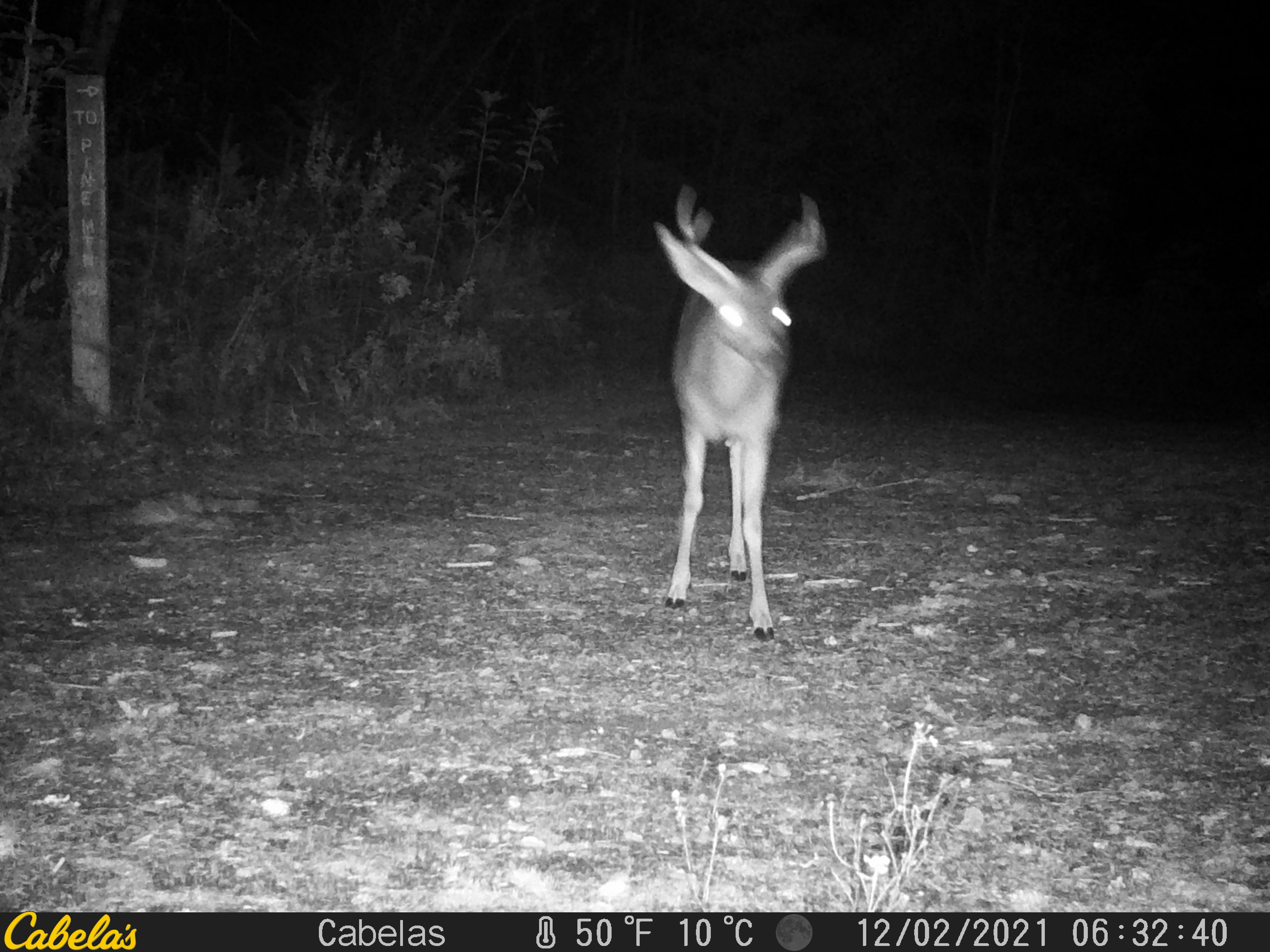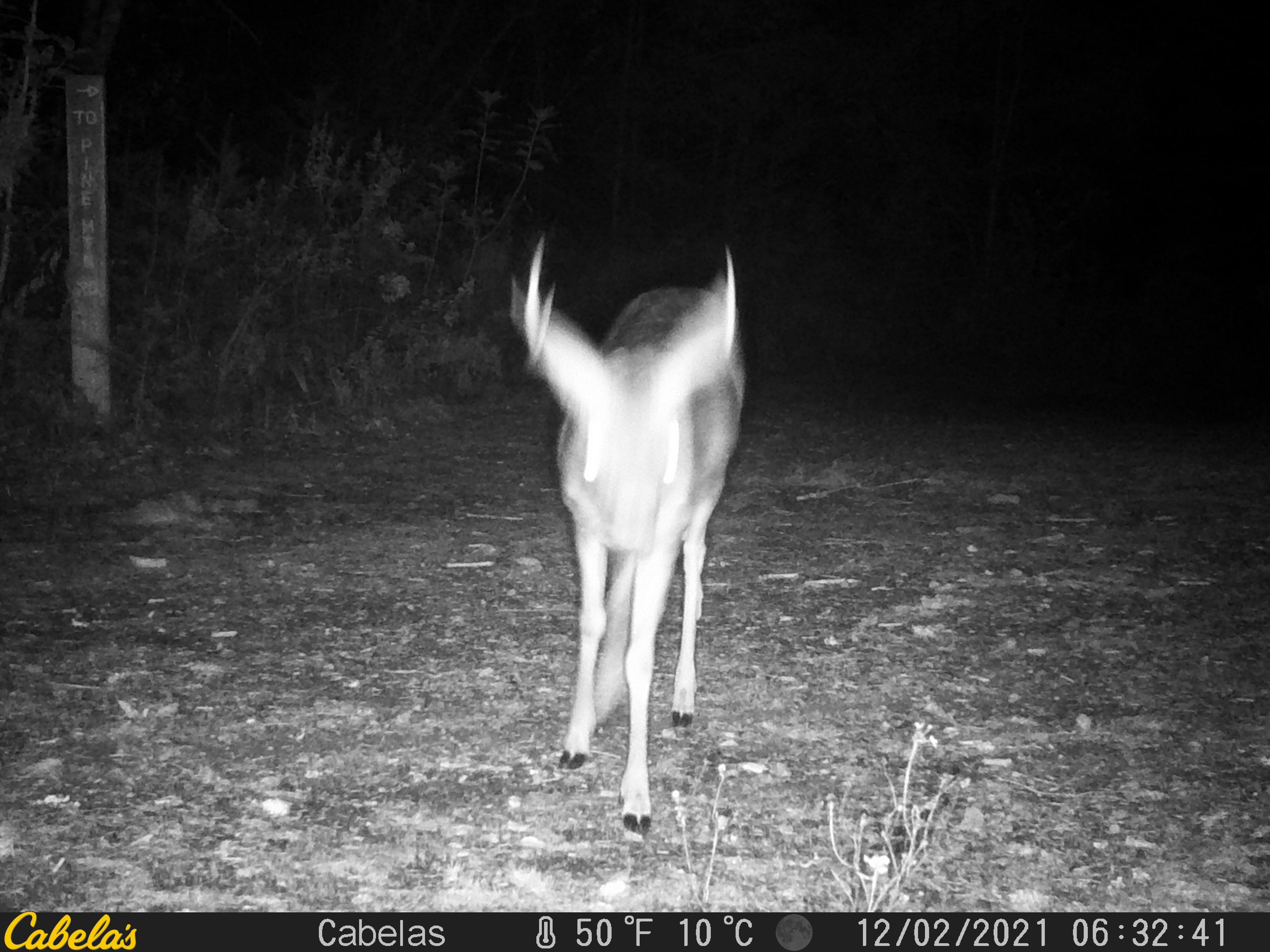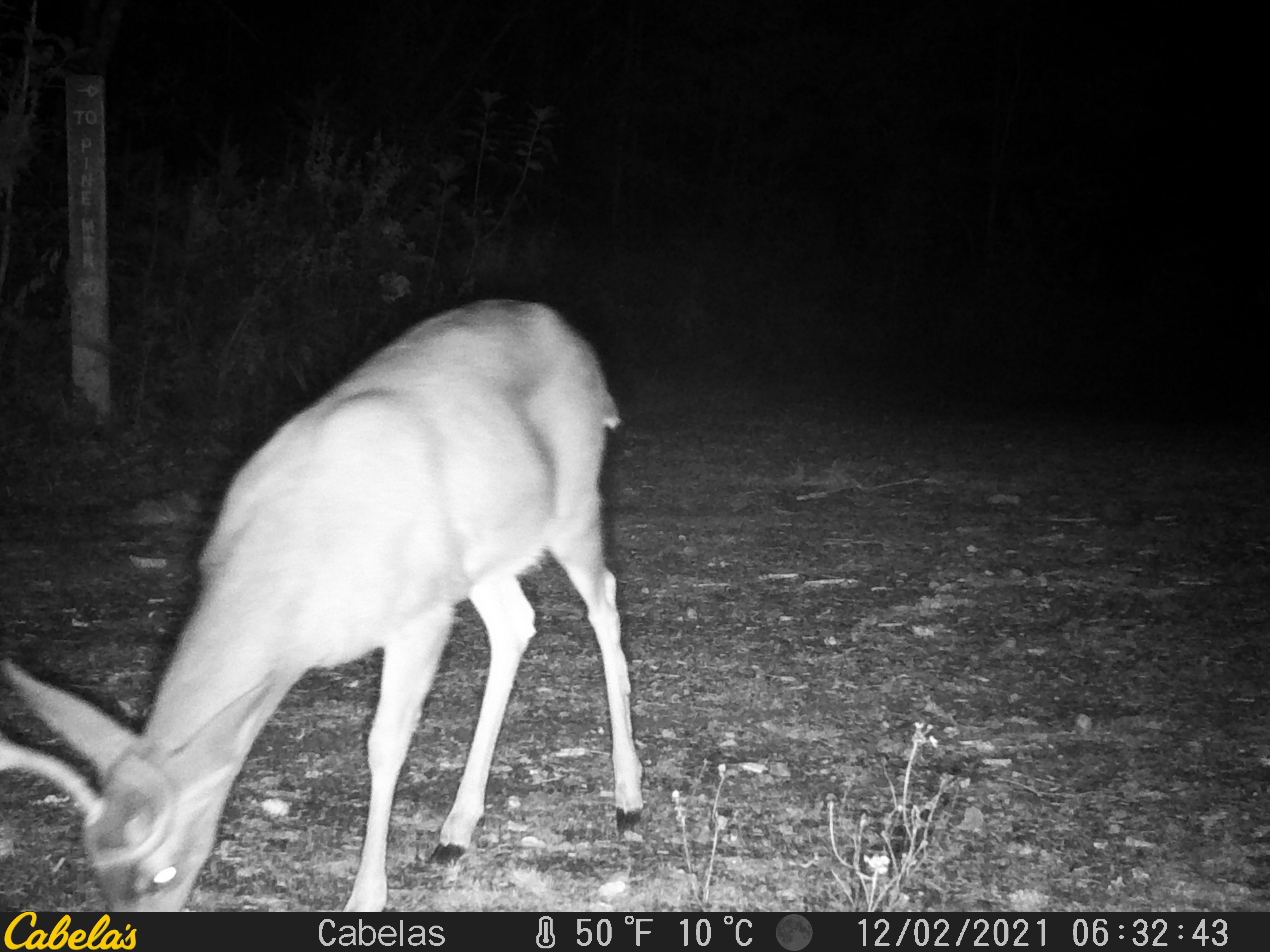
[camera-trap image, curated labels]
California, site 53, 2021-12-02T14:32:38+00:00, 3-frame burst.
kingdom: Animalia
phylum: Chordata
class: Mammalia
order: Artiodactyla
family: Cervidae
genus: Odocoileus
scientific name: Odocoileus hemionus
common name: mule deer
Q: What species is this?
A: Mule deer (Odocoileus hemionus).